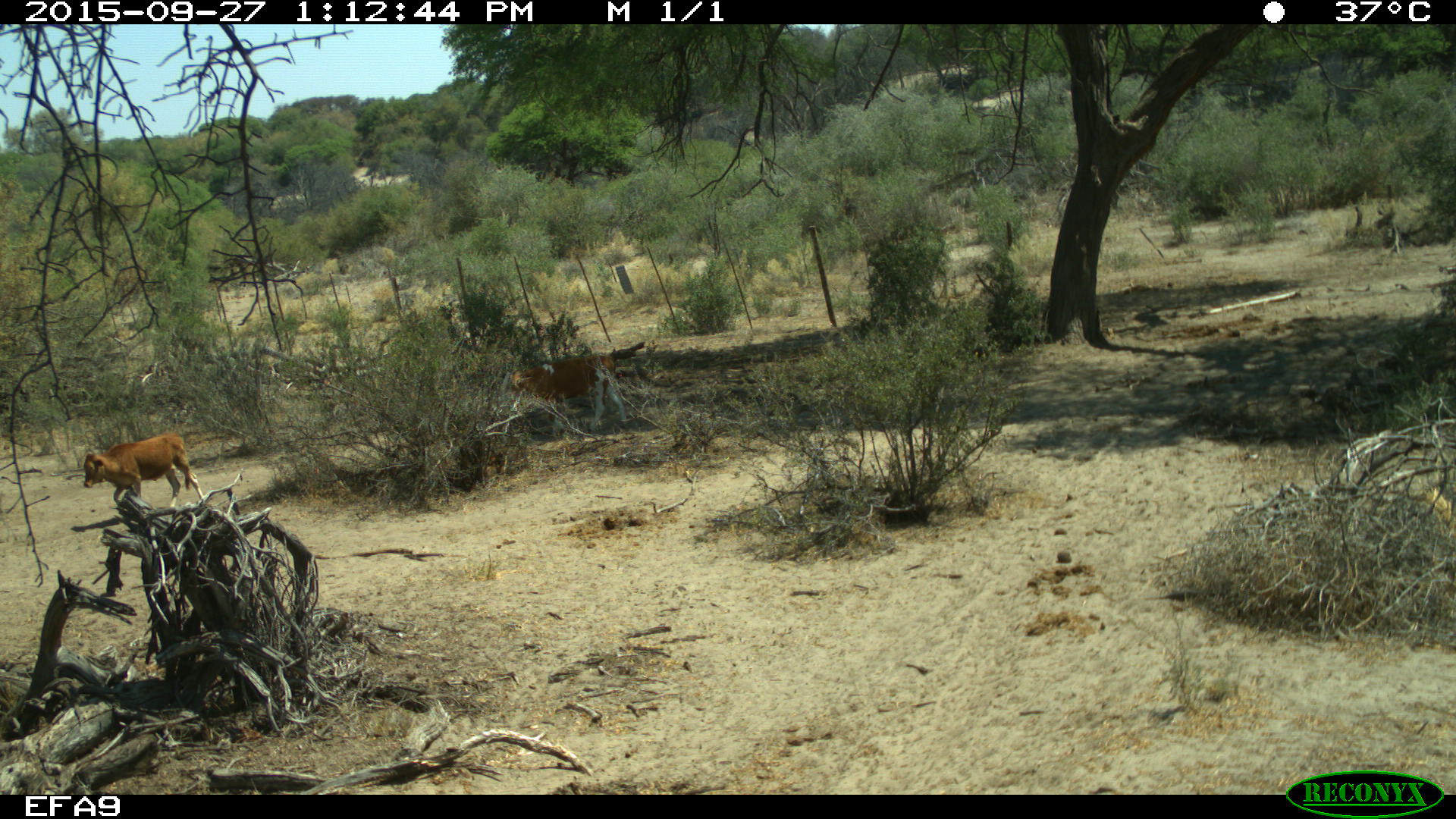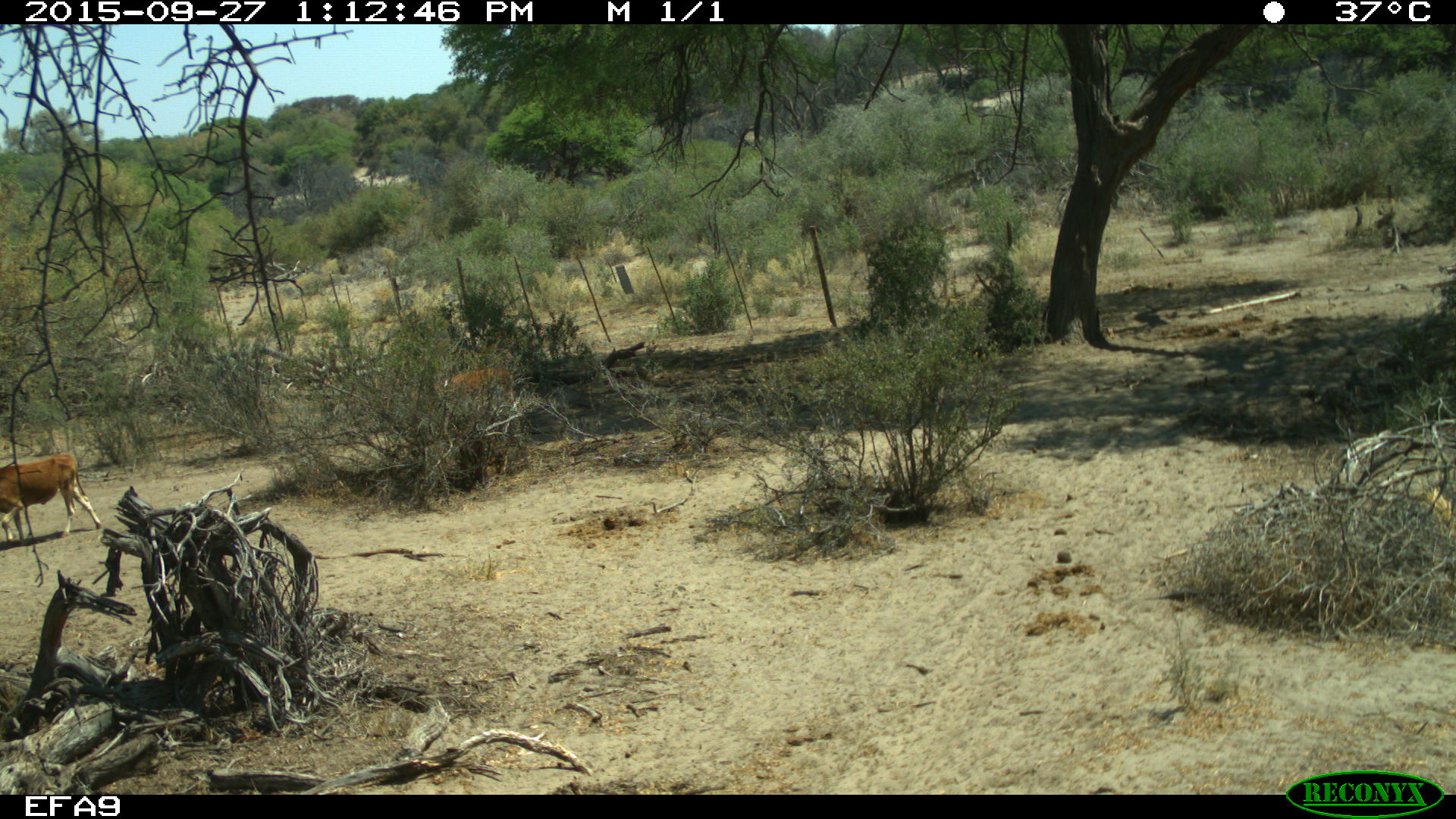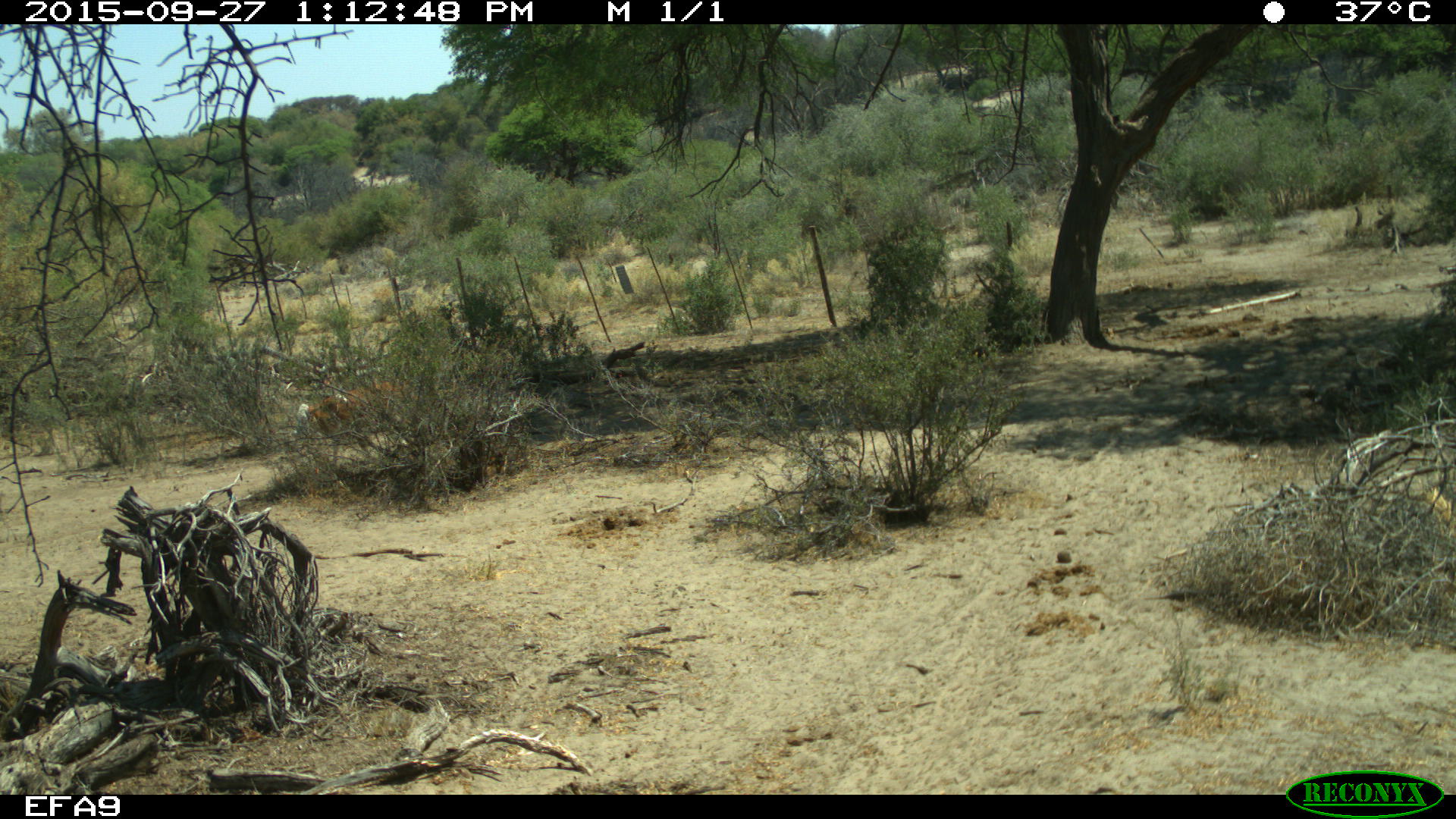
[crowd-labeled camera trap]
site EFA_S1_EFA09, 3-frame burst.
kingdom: Animalia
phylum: Chordata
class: Mammalia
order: Artiodactyla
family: Bovidae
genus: Bos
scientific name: Bos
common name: cattle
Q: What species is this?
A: Cattle (Bos).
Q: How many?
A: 2.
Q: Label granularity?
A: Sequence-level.